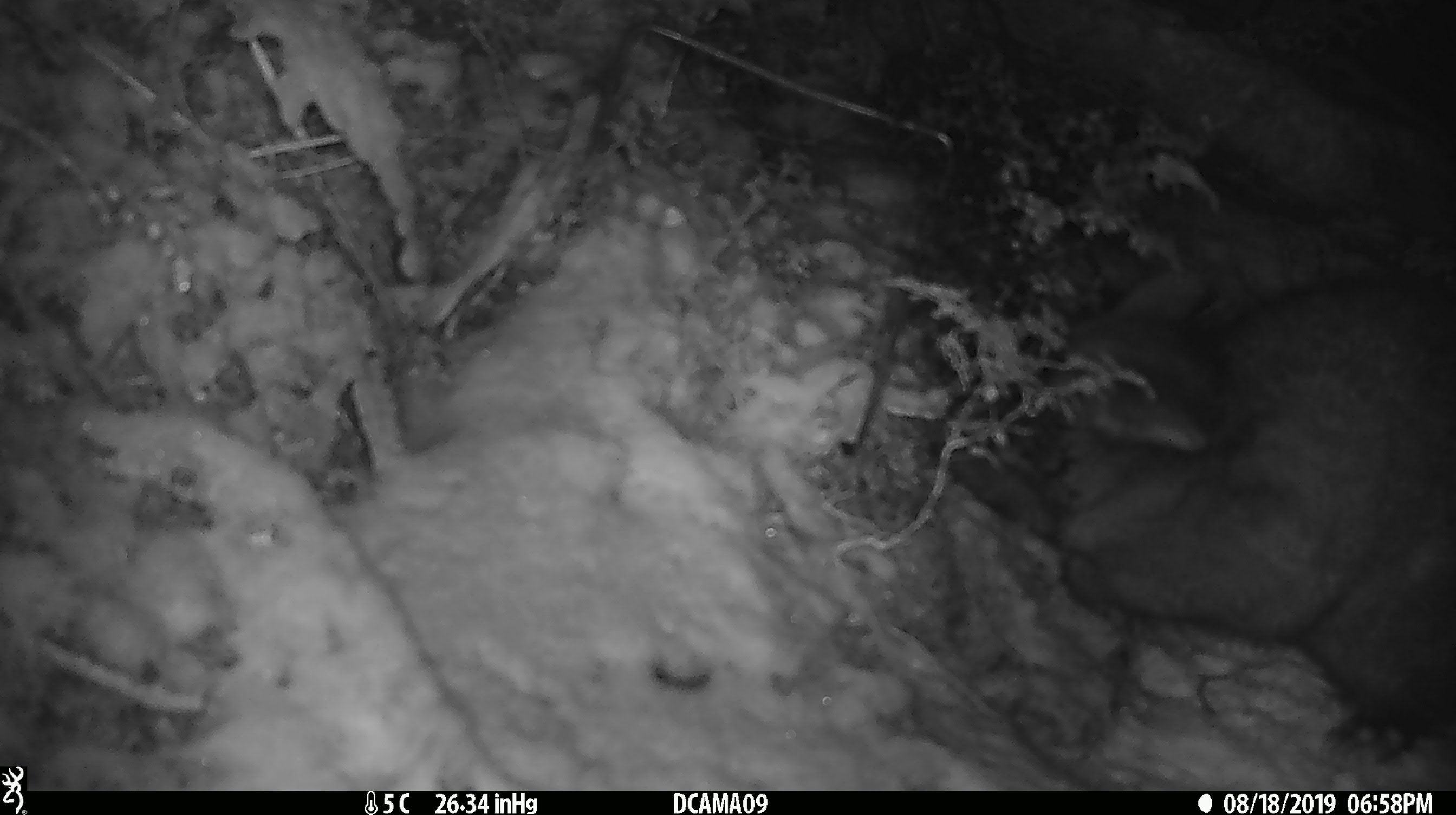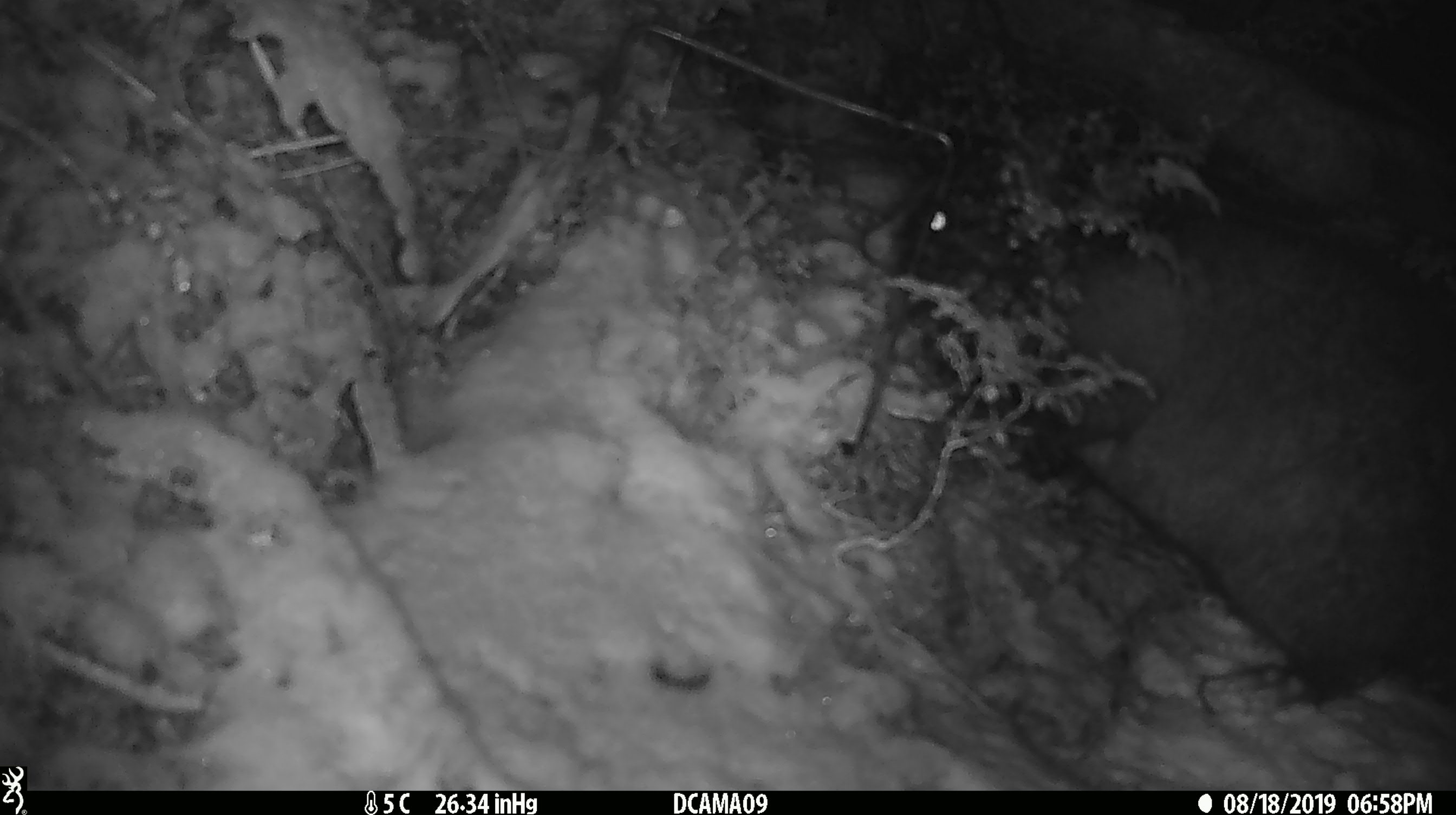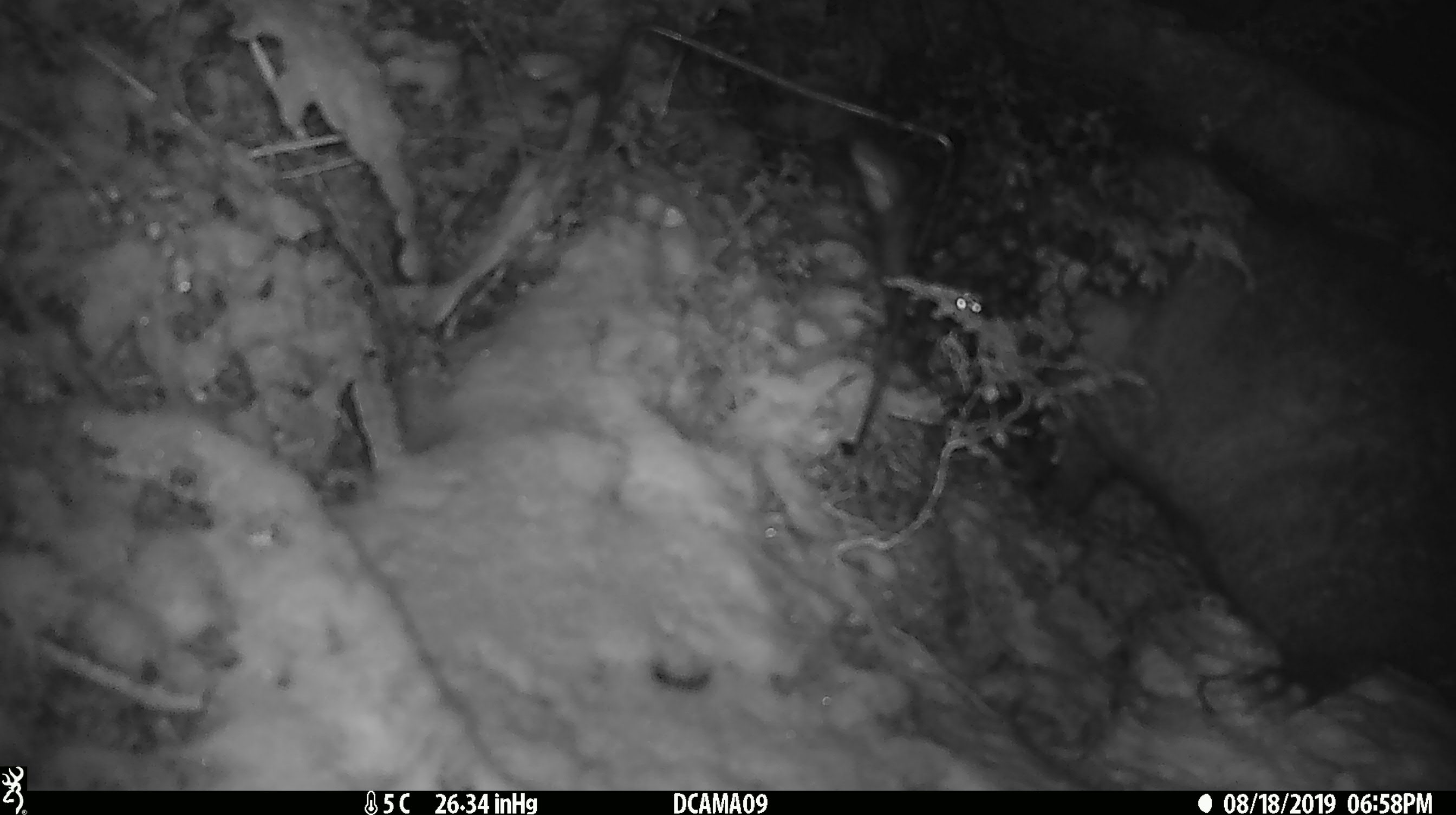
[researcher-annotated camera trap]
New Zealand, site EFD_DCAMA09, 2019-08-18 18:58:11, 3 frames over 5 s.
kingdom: Animalia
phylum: Chordata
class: Mammalia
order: Diprotodontia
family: Phalangeridae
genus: Trichosurus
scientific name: Trichosurus vulpecula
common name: common brushtail possum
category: possum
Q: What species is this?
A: Possum (common brushtail possum) (Trichosurus vulpecula).